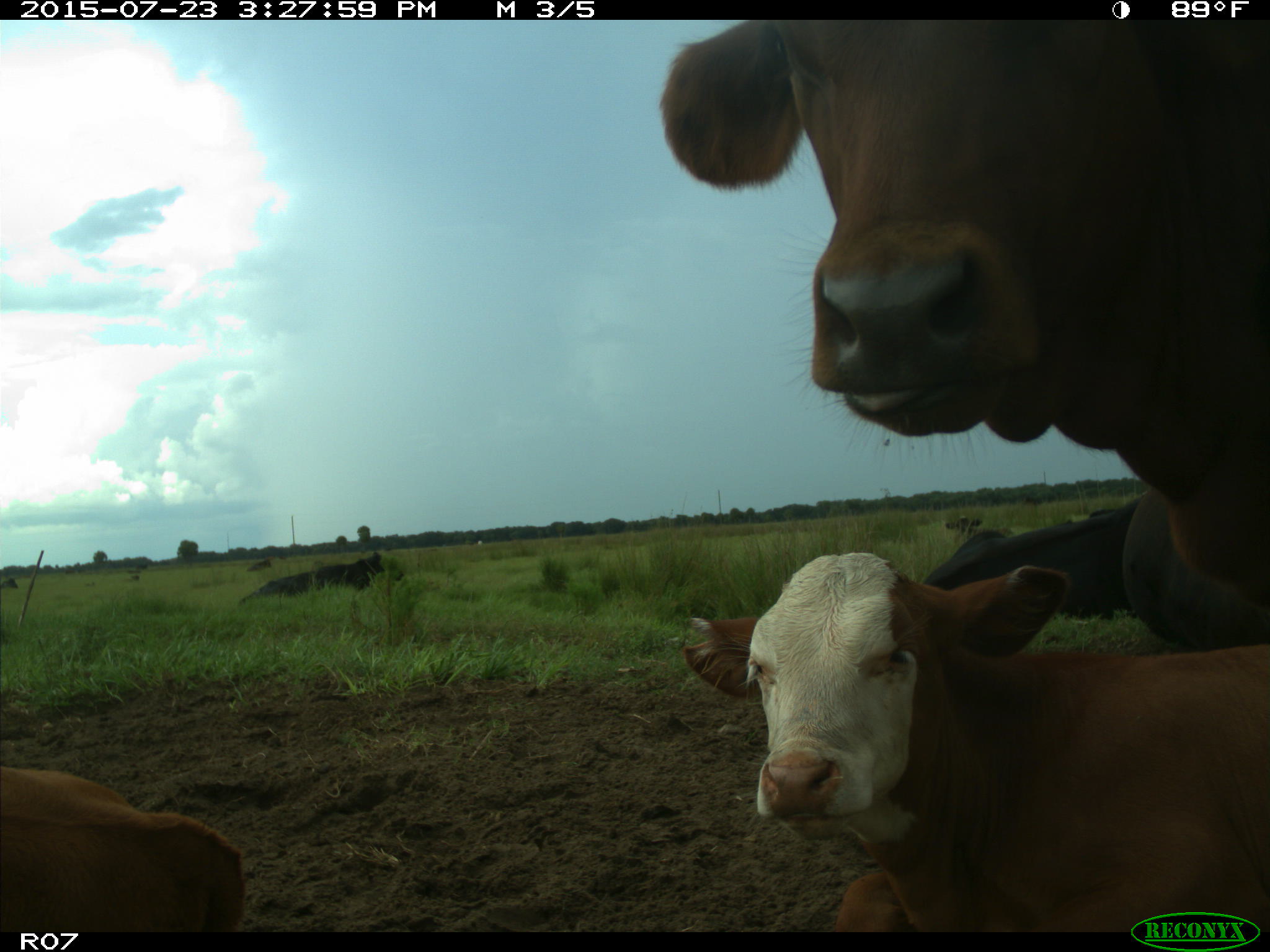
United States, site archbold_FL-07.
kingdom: Animalia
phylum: Chordata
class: Mammalia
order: Artiodactyla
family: Bovidae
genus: Bos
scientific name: Bos taurus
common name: domestic cow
Bos taurus (domestic cow).